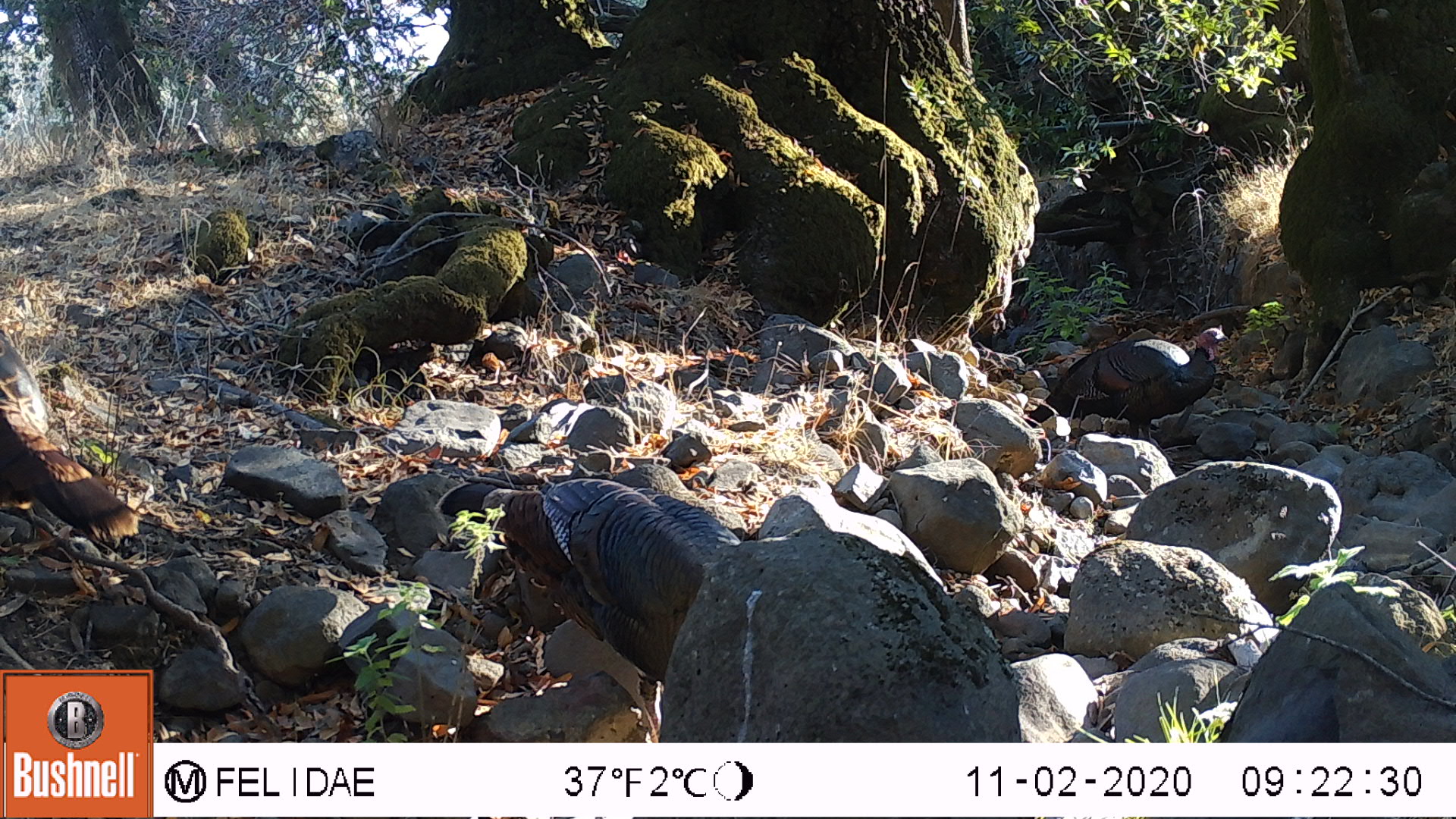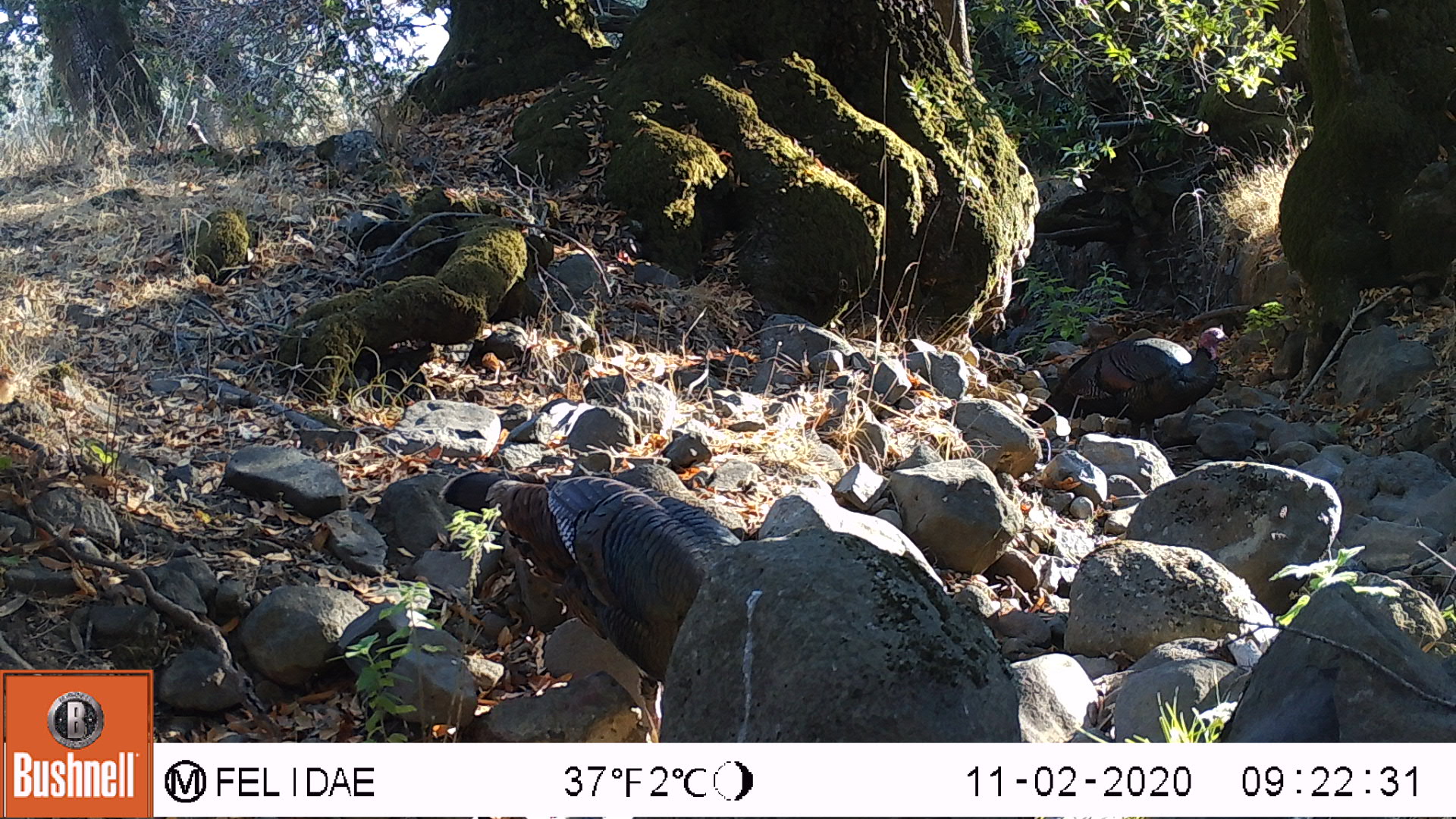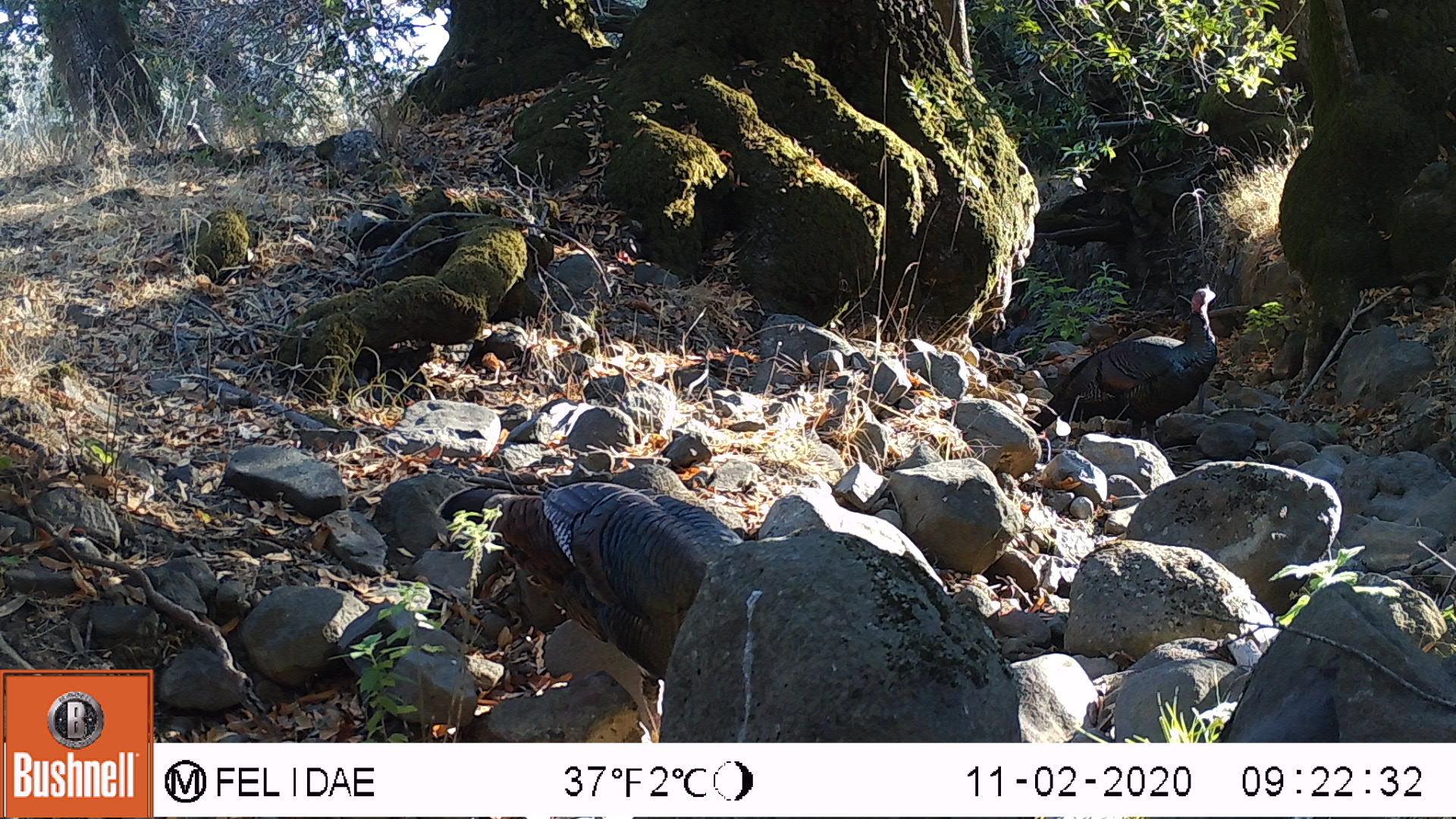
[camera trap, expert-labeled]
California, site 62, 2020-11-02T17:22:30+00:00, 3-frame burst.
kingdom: Animalia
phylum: Chordata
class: Aves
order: Galliformes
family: Phasianidae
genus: Meleagris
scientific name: Meleagris gallopavo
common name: turkey